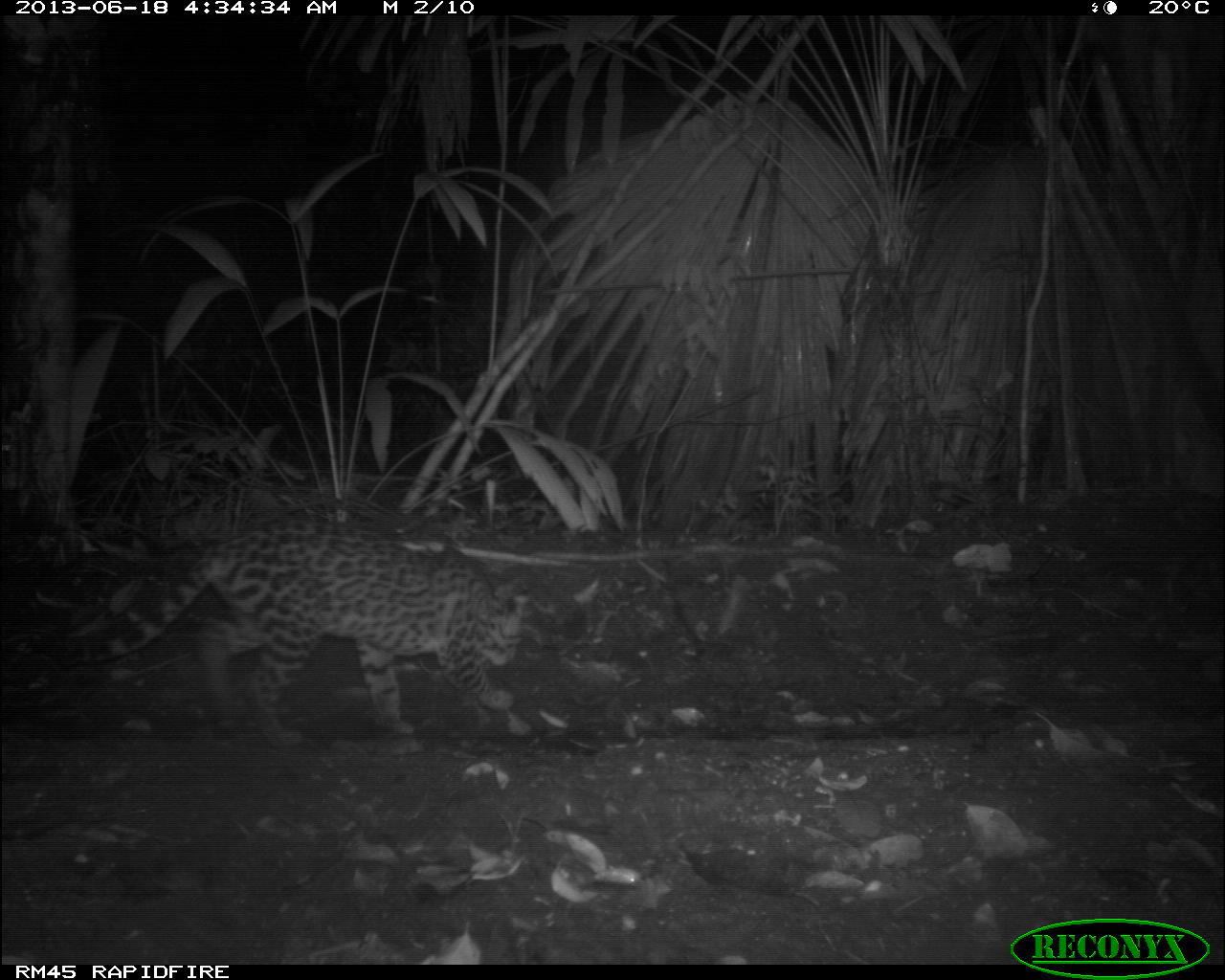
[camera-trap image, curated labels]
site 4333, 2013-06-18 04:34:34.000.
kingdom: Animalia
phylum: Chordata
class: Mammalia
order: Carnivora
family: Felidae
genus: Leopardus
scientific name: Leopardus pardalis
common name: ocelot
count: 1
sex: female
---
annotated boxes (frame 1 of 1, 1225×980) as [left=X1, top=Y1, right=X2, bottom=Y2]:
leopardus pardalis: [left=57, top=524, right=533, bottom=751]